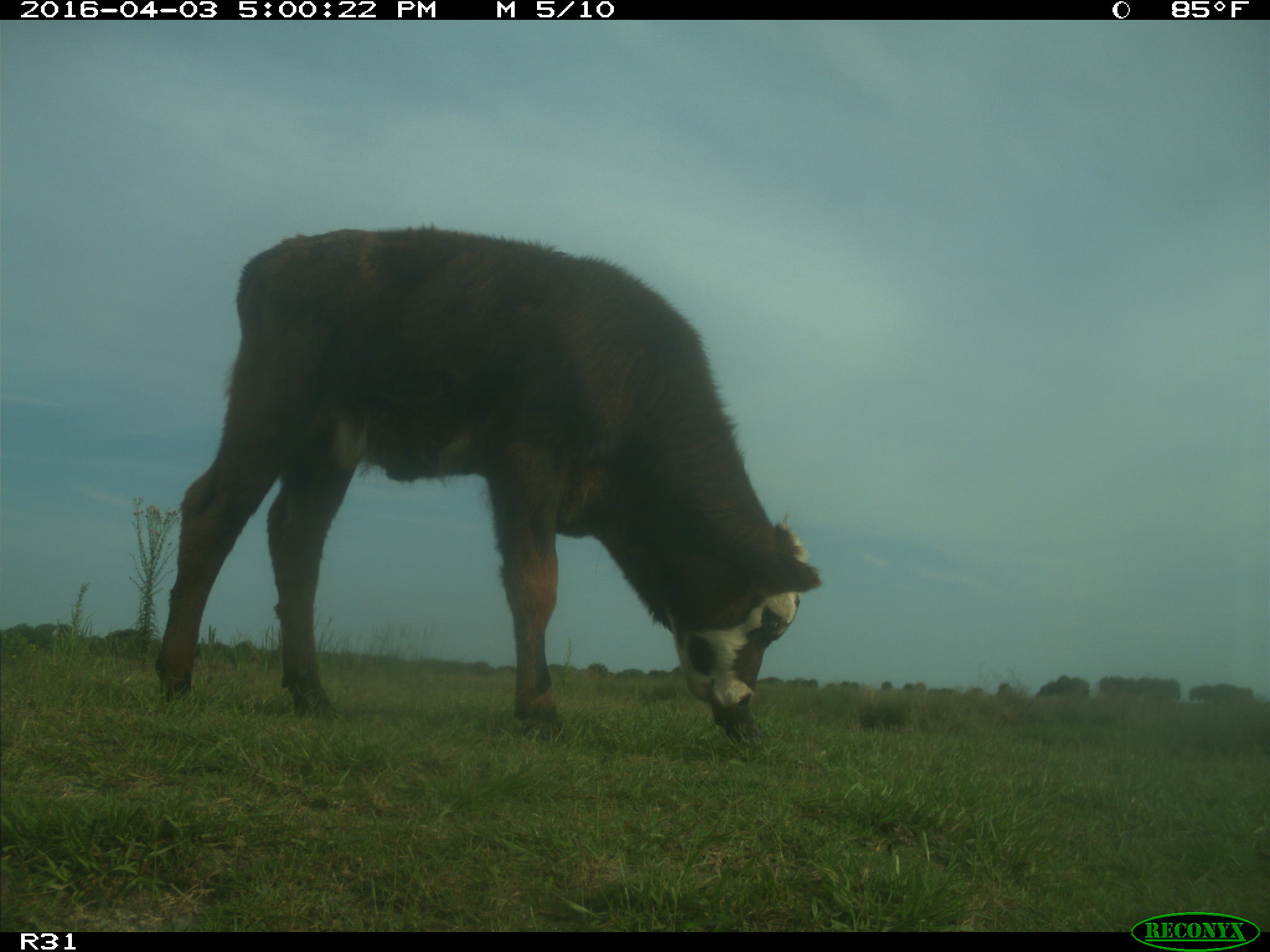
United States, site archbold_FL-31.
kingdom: Animalia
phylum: Chordata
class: Mammalia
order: Artiodactyla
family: Bovidae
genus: Bos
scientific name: Bos taurus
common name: domestic cow